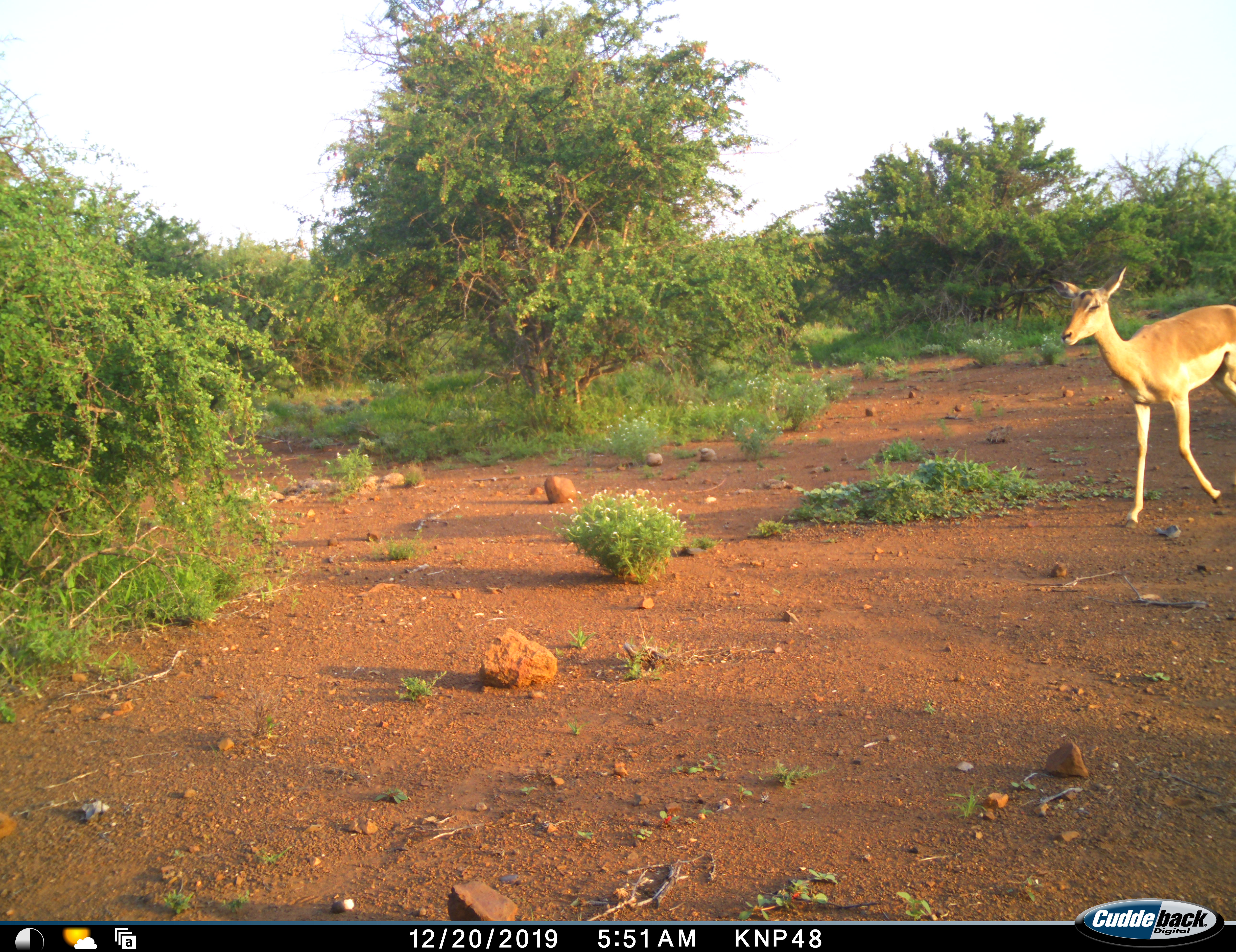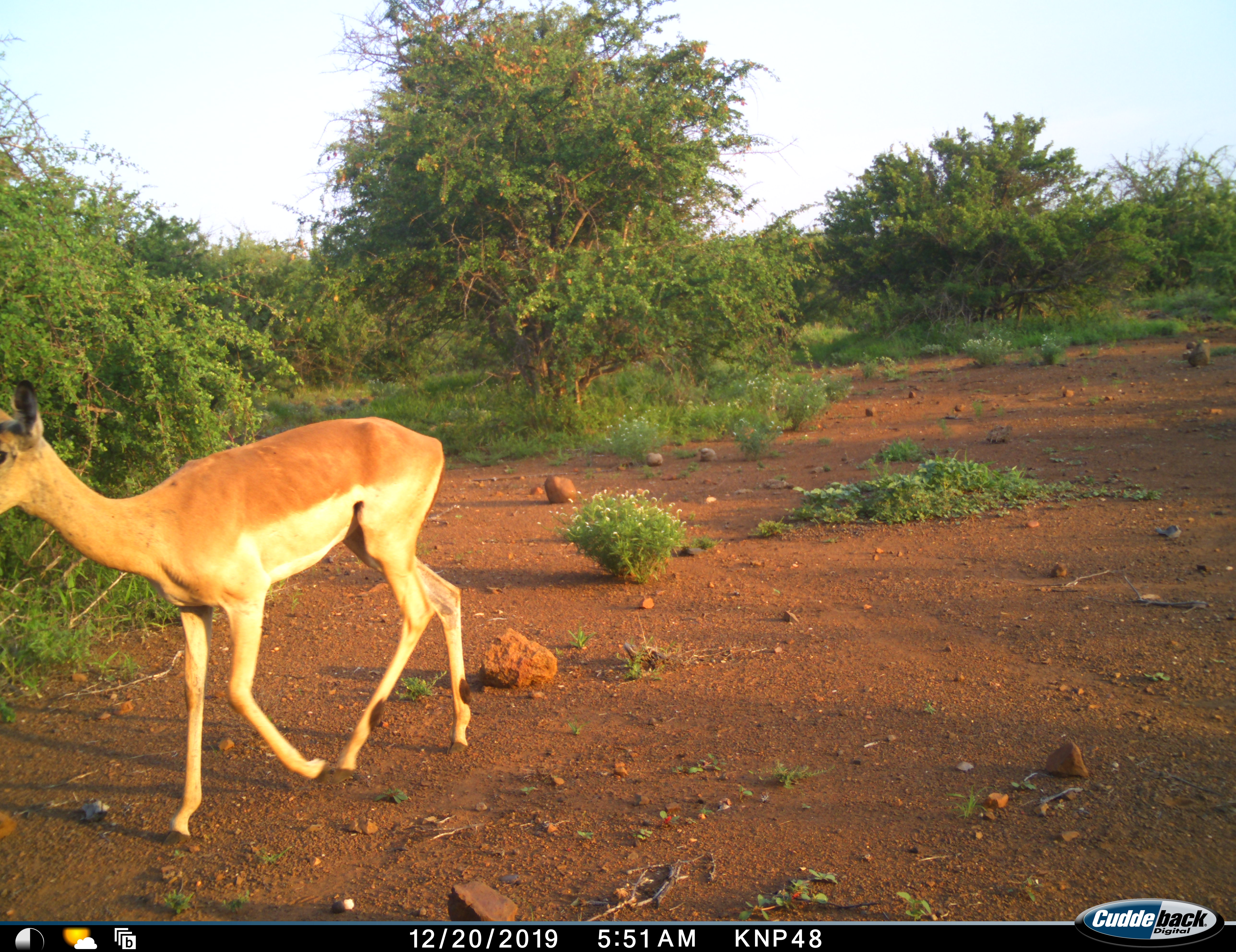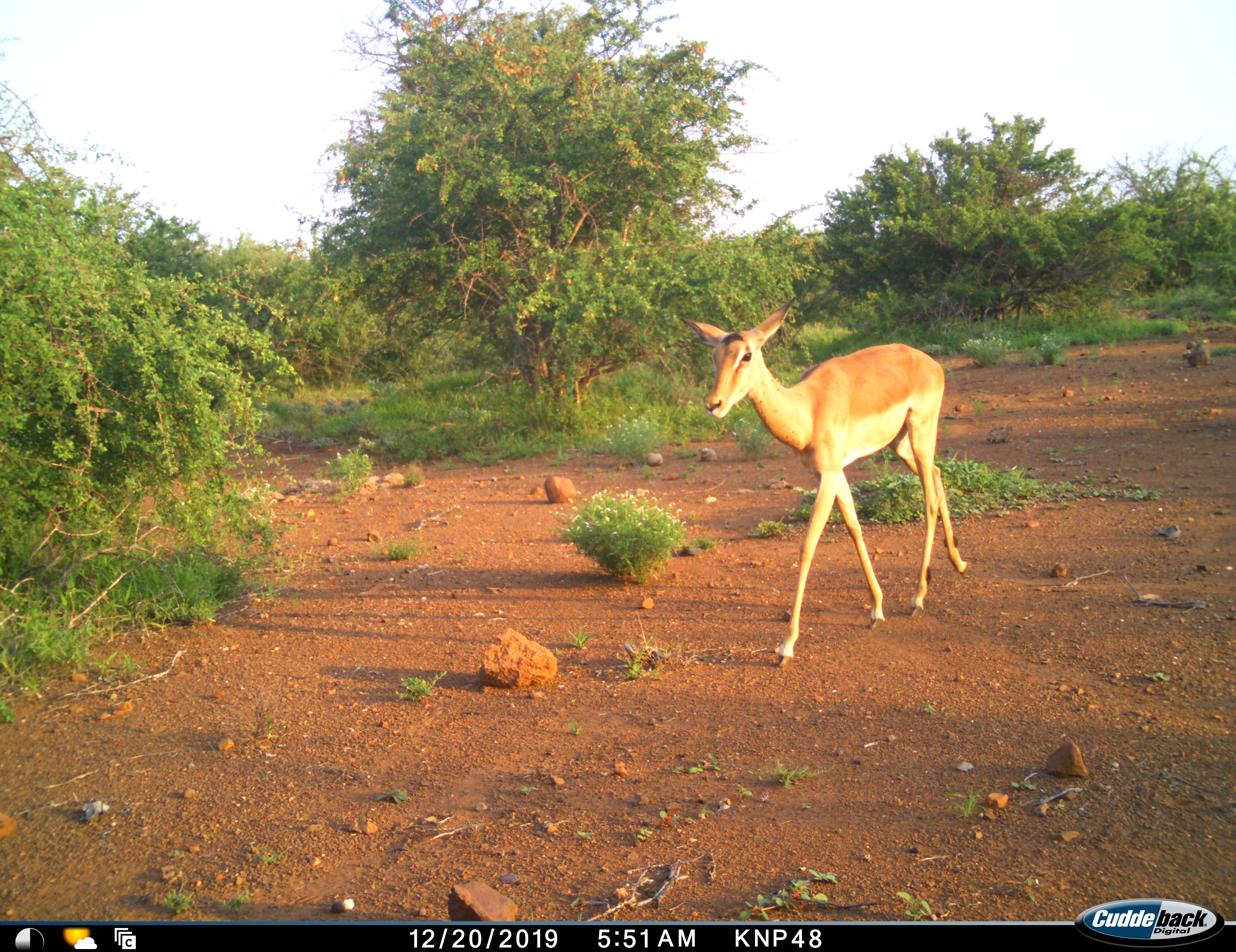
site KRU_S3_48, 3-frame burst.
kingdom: Animalia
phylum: Chordata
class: Mammalia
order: Artiodactyla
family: Bovidae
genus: Aepyceros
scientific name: Aepyceros melampus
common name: impala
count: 1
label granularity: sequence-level